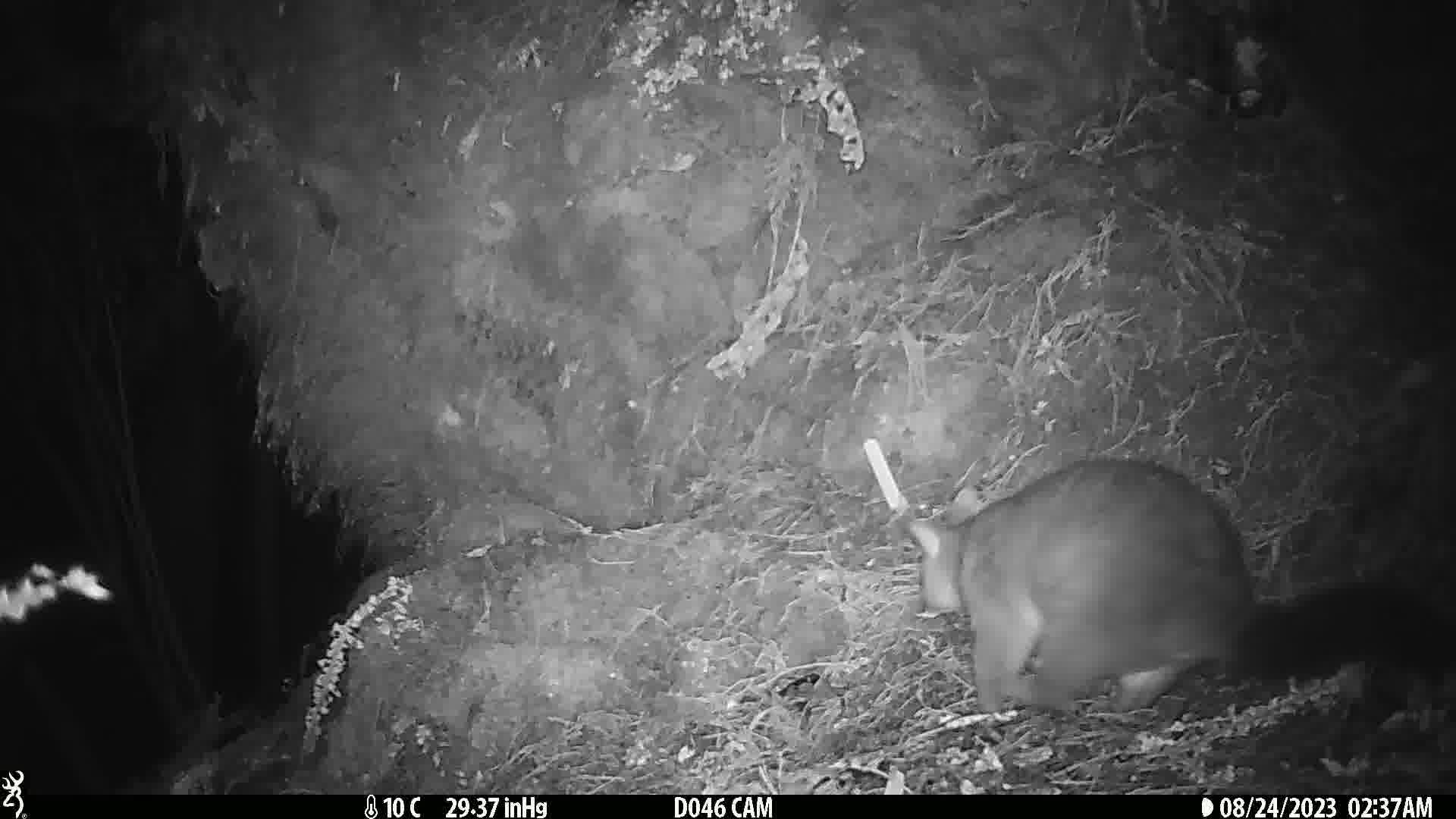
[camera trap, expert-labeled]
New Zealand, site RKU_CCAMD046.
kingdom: Animalia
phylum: Chordata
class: Mammalia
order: Diprotodontia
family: Phalangeridae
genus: Trichosurus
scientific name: Trichosurus vulpecula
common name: common brushtail possum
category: possum